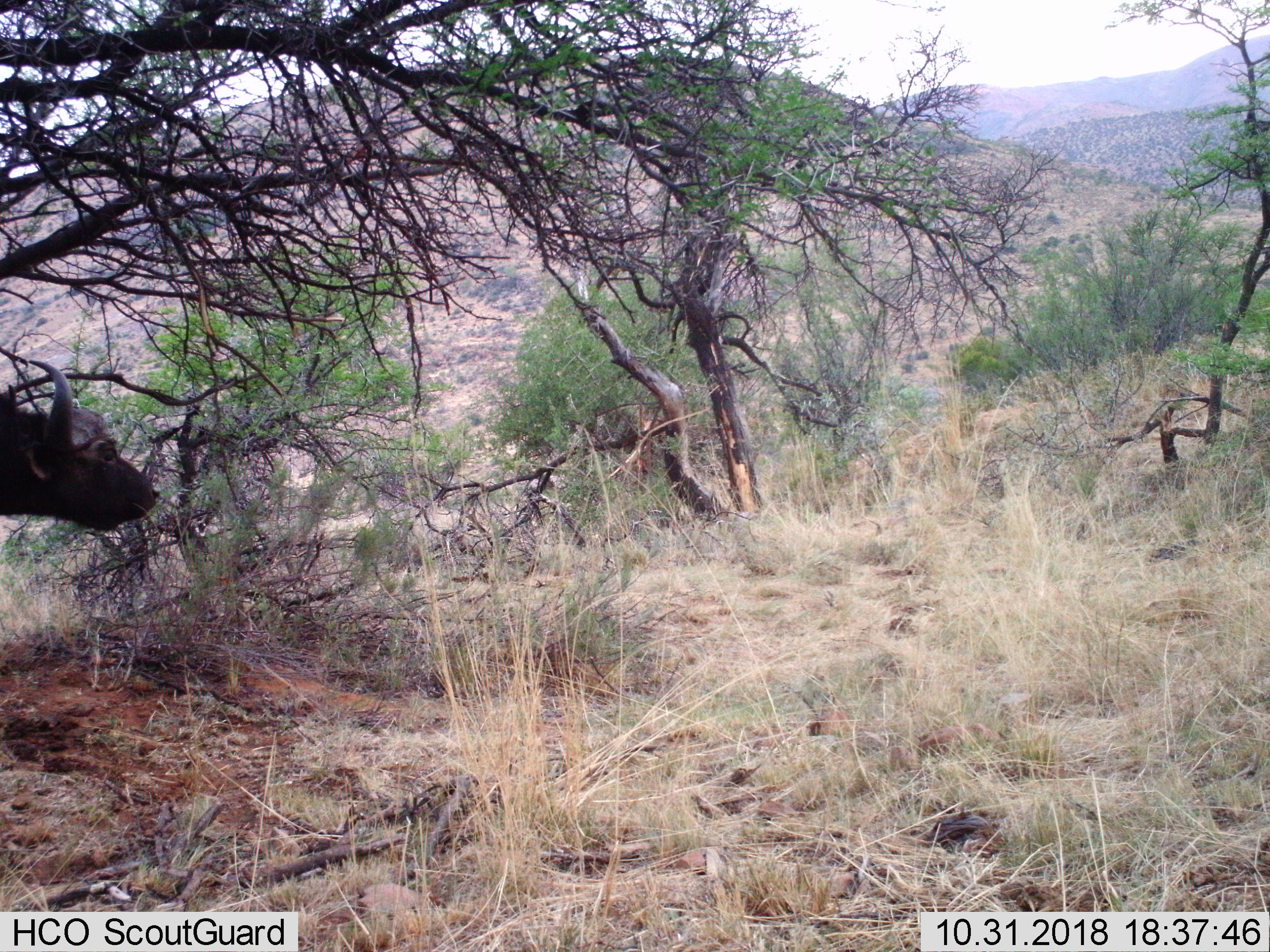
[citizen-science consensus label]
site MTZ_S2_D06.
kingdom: Animalia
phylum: Chordata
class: Mammalia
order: Artiodactyla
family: Bovidae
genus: Syncerus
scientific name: Syncerus caffer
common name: african buffalo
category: buffalo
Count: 1.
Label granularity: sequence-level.